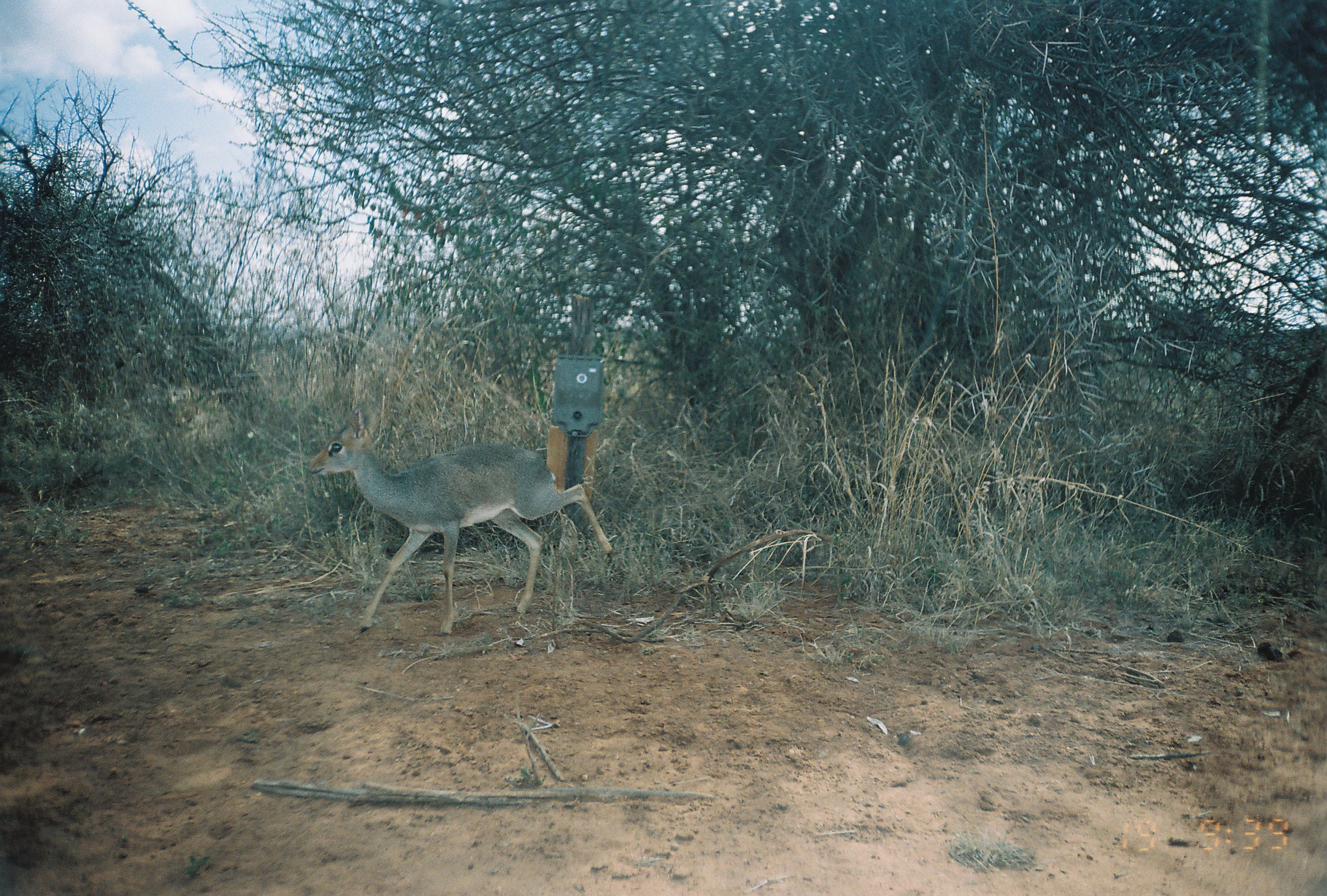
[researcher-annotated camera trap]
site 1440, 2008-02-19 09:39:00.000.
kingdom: Animalia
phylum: Chordata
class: Mammalia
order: Artiodactyla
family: Bovidae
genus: Madoqua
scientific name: Madoqua guentheri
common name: günther's dik-dik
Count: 1.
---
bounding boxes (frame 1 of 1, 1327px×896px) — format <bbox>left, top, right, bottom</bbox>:
madoqua guentheri: <bbox>303, 405, 616, 637</bbox>